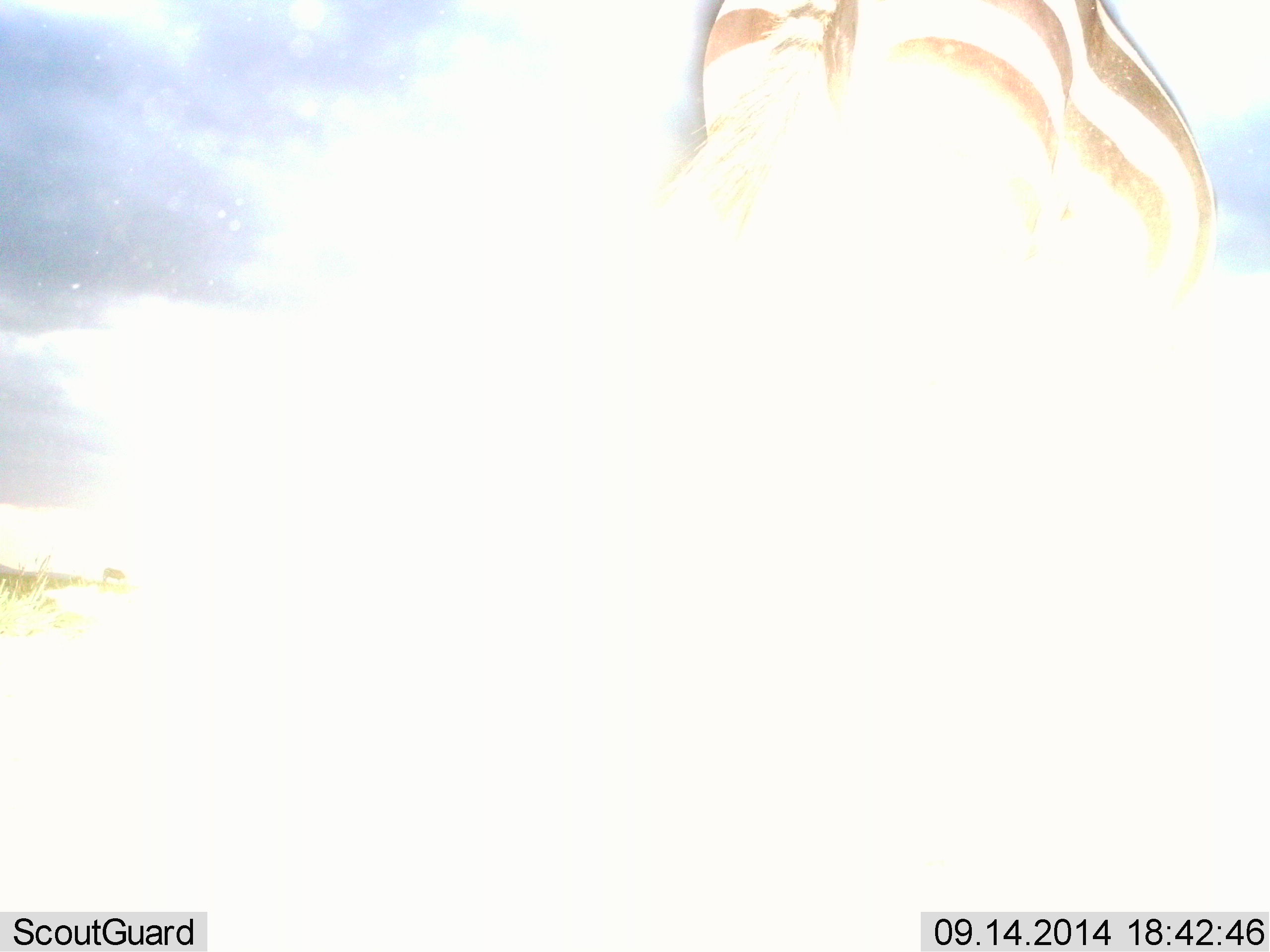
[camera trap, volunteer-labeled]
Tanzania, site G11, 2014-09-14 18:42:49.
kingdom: Animalia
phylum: Chordata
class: Mammalia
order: Perissodactyla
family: Equidae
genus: Equus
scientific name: Equus quagga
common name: plains zebra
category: zebra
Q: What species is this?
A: Zebra (plains zebra) (Equus quagga).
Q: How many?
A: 1.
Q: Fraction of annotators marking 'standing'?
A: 90%.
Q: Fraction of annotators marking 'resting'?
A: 0%.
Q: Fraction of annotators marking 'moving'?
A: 10%.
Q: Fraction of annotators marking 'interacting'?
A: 0%.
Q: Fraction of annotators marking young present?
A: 0%.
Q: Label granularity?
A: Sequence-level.